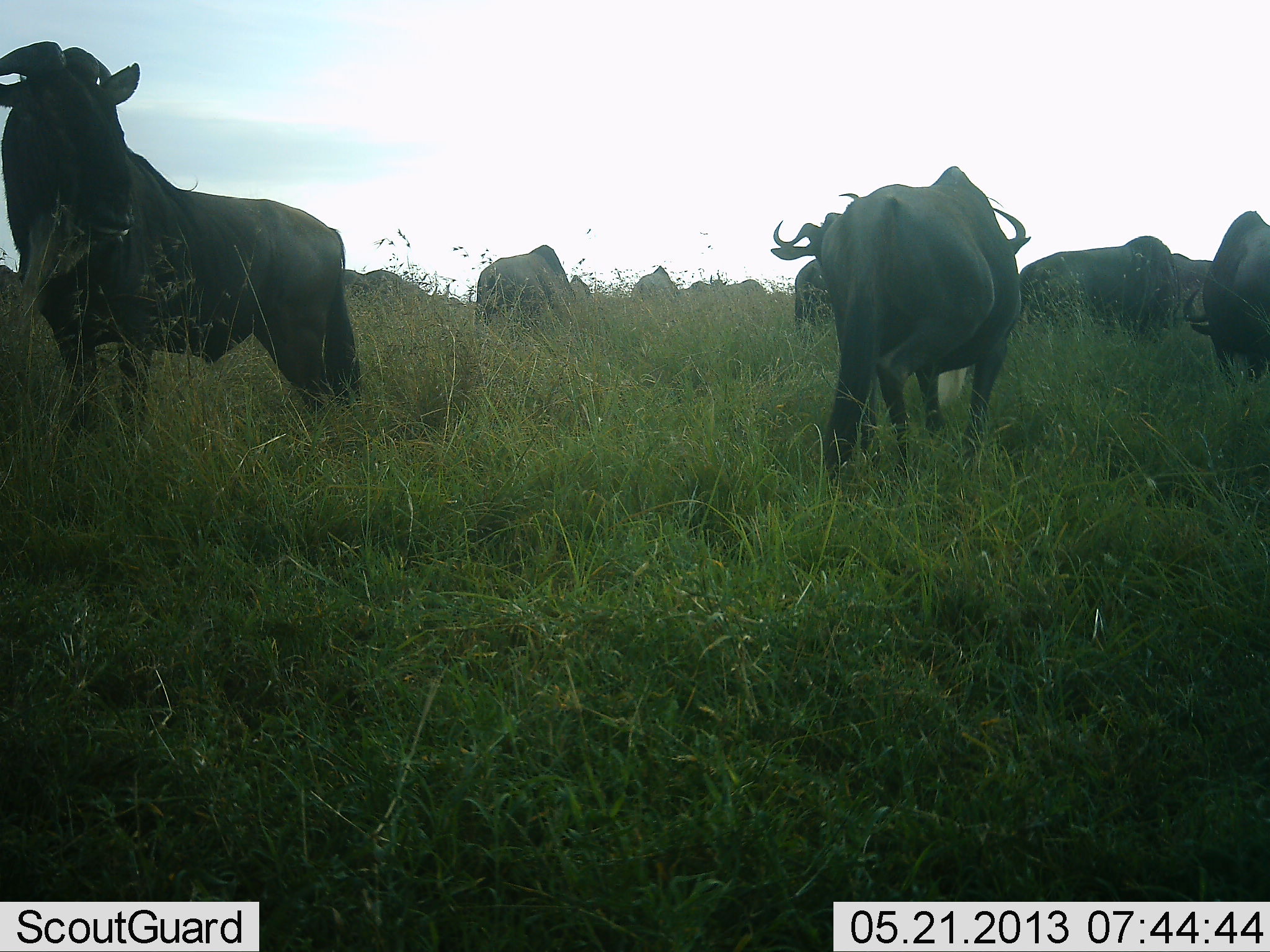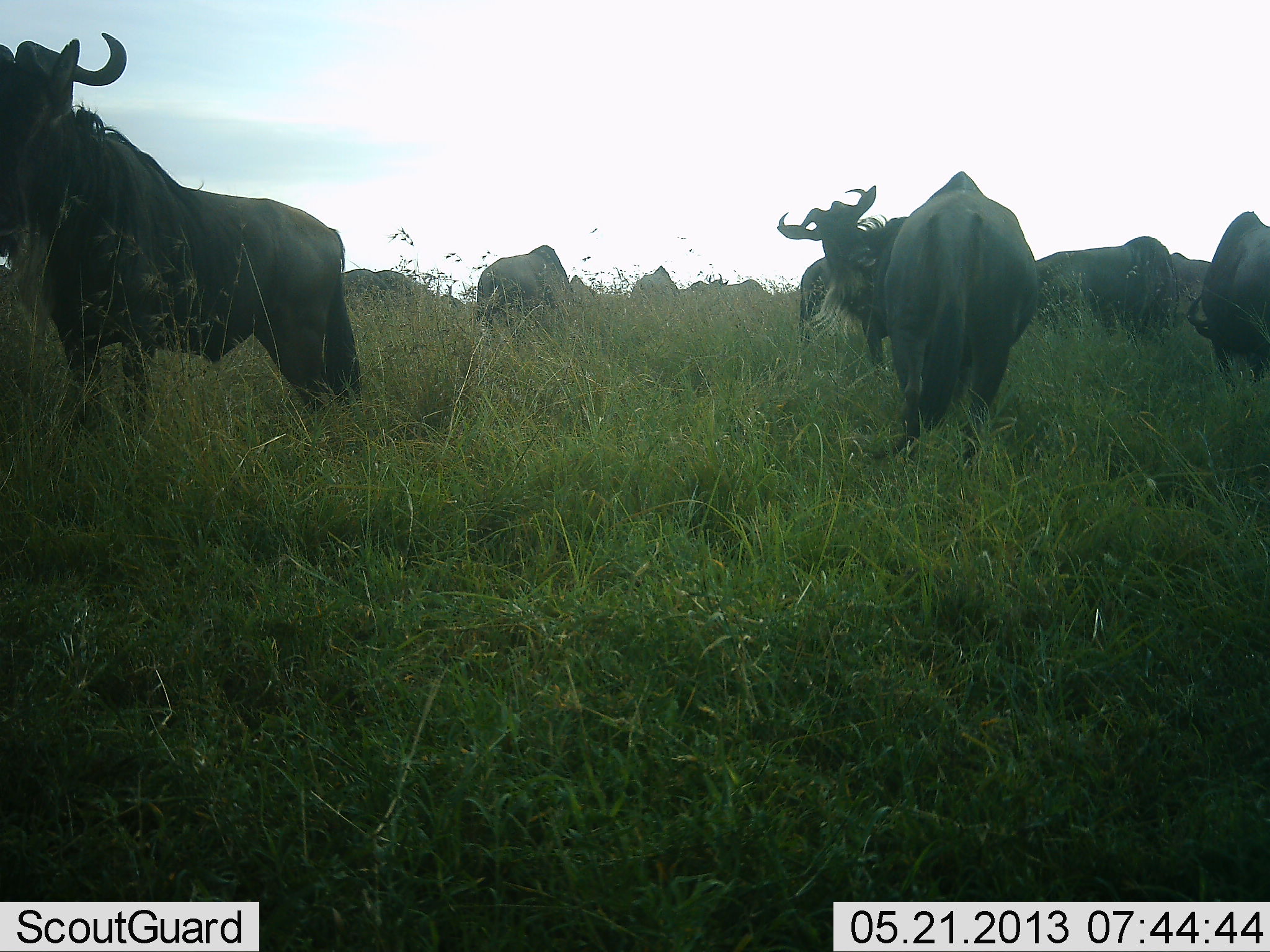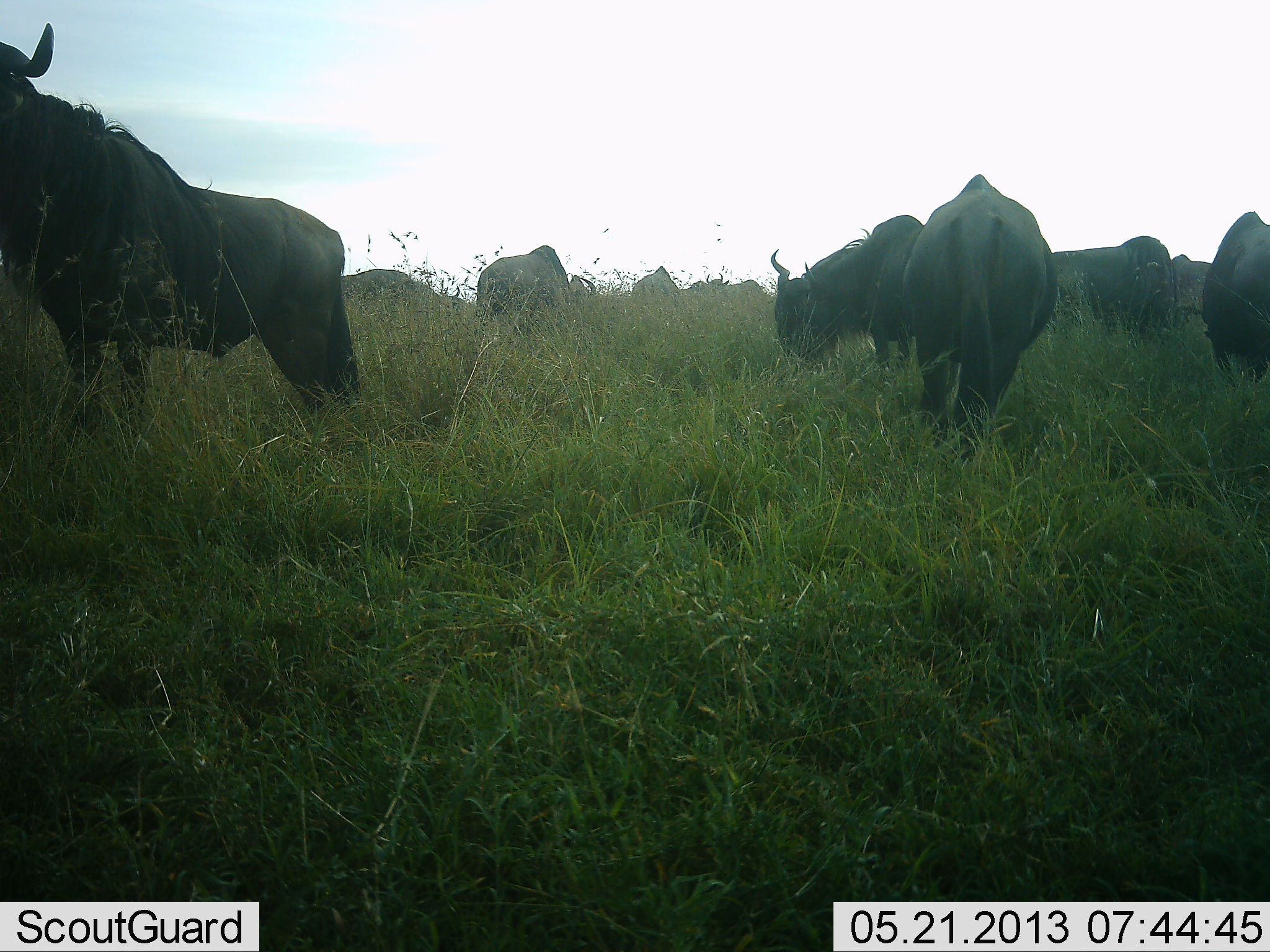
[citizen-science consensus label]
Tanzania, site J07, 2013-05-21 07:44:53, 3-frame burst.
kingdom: Animalia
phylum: Chordata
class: Mammalia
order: Artiodactyla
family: Bovidae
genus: Connochaetes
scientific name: Connochaetes taurinus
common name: blue wildebeest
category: wildebeest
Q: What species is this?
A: Wildebeest (blue wildebeest) (Connochaetes taurinus).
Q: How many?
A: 11-50.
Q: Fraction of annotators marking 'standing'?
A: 90%.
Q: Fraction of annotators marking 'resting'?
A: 0%.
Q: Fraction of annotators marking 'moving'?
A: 20%.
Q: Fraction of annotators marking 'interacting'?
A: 10%.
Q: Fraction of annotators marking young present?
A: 0%.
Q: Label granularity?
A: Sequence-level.